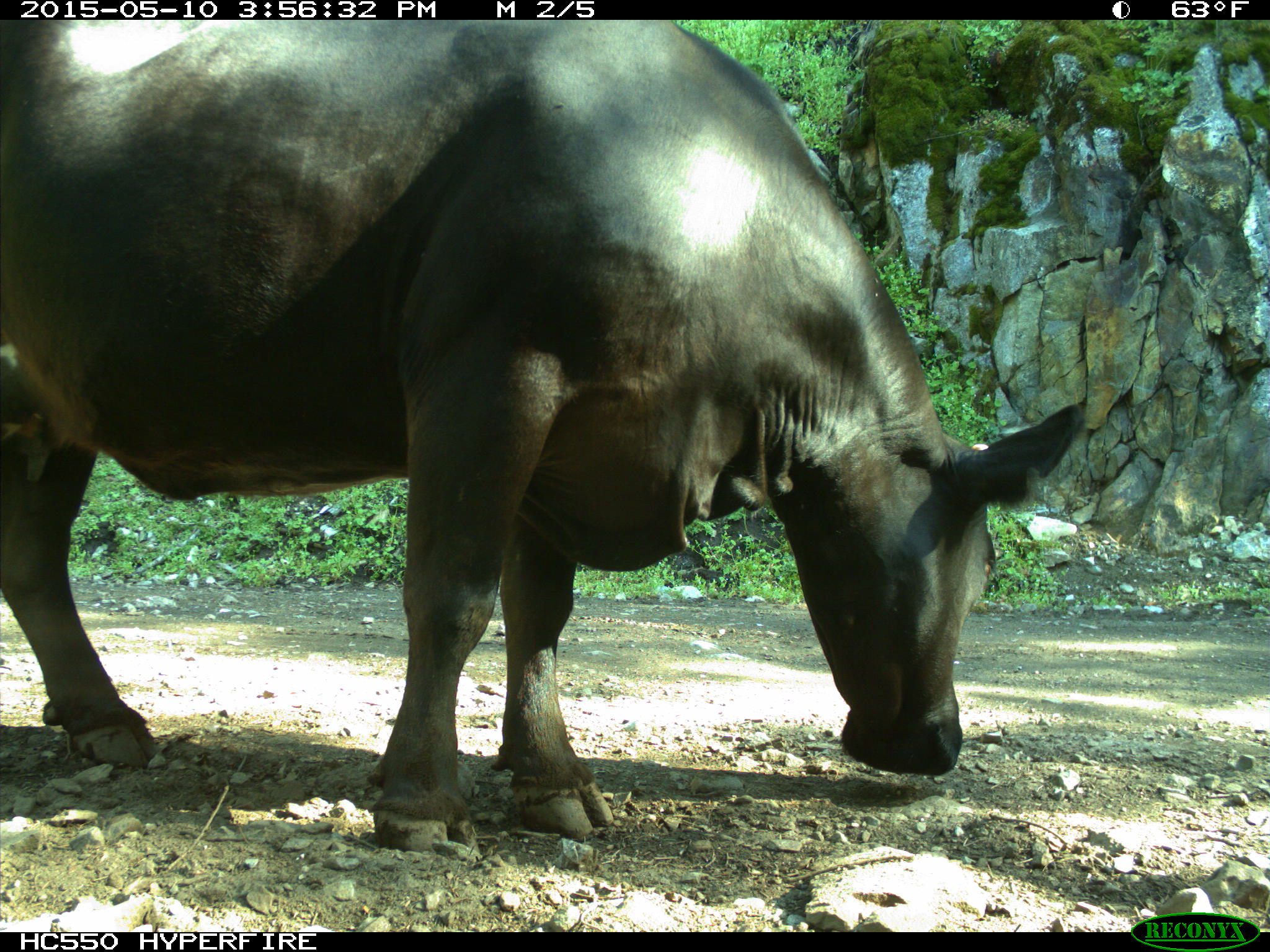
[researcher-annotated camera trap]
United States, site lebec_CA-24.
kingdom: Animalia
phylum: Chordata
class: Mammalia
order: Artiodactyla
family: Bovidae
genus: Bos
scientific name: Bos taurus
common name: domestic cow